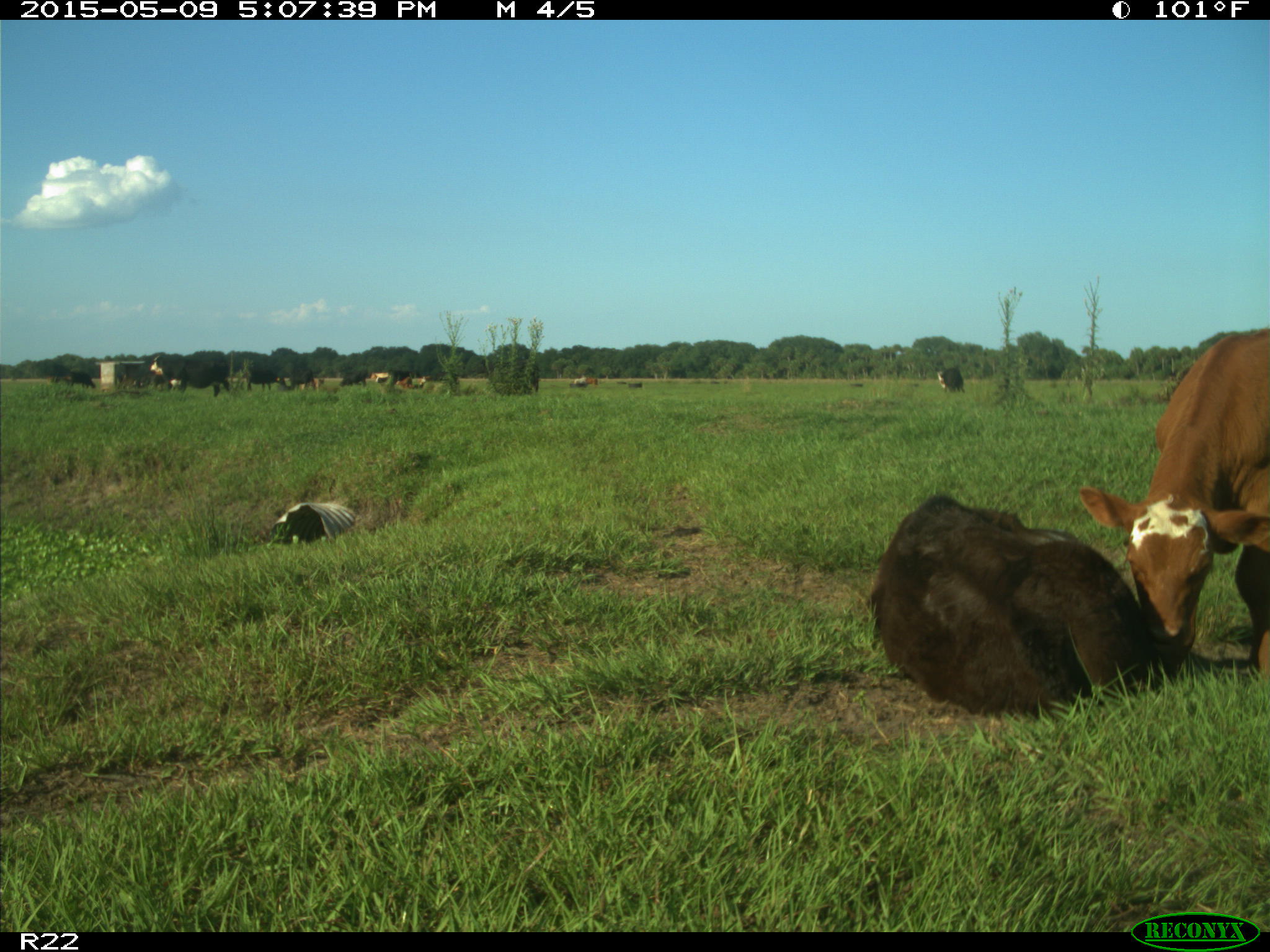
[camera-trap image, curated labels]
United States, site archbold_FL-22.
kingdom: Animalia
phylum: Chordata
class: Mammalia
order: Artiodactyla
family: Bovidae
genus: Bos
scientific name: Bos taurus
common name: domestic cow